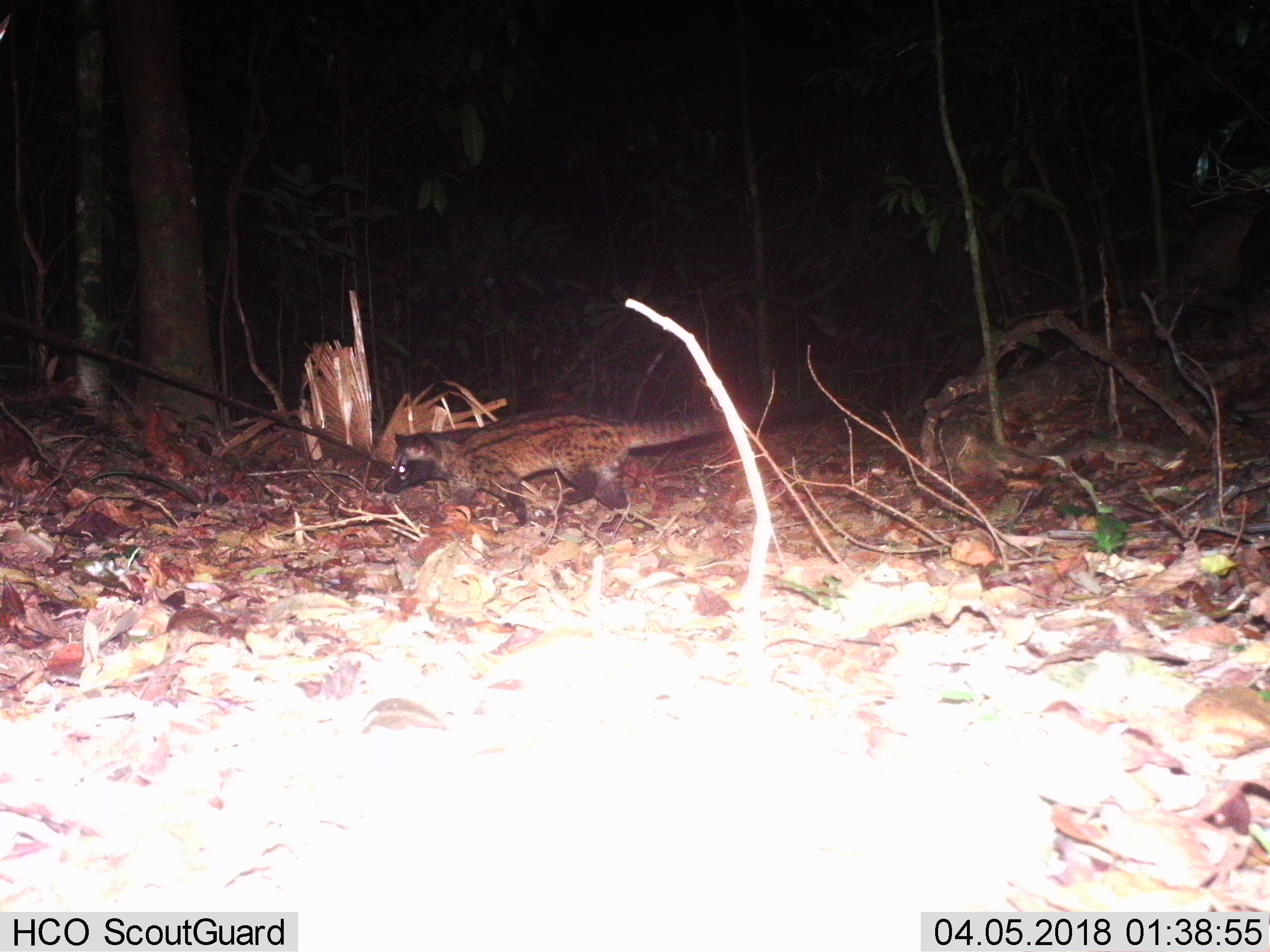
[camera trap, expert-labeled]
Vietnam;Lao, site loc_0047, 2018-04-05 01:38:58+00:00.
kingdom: Animalia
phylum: Chordata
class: Mammalia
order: Carnivora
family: Viverridae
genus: Paradoxurus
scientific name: Paradoxurus hermaphroditus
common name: common palm civet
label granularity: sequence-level